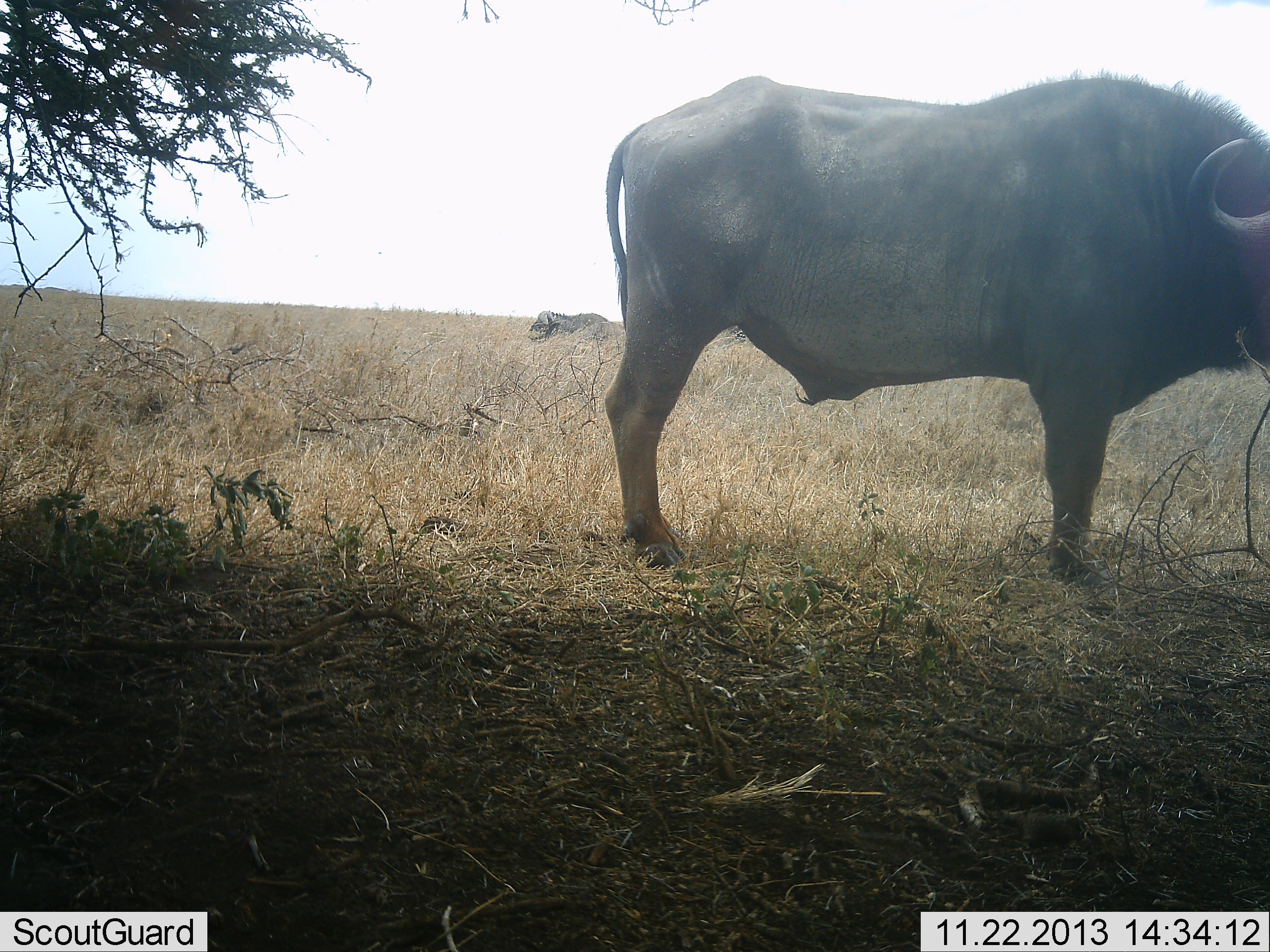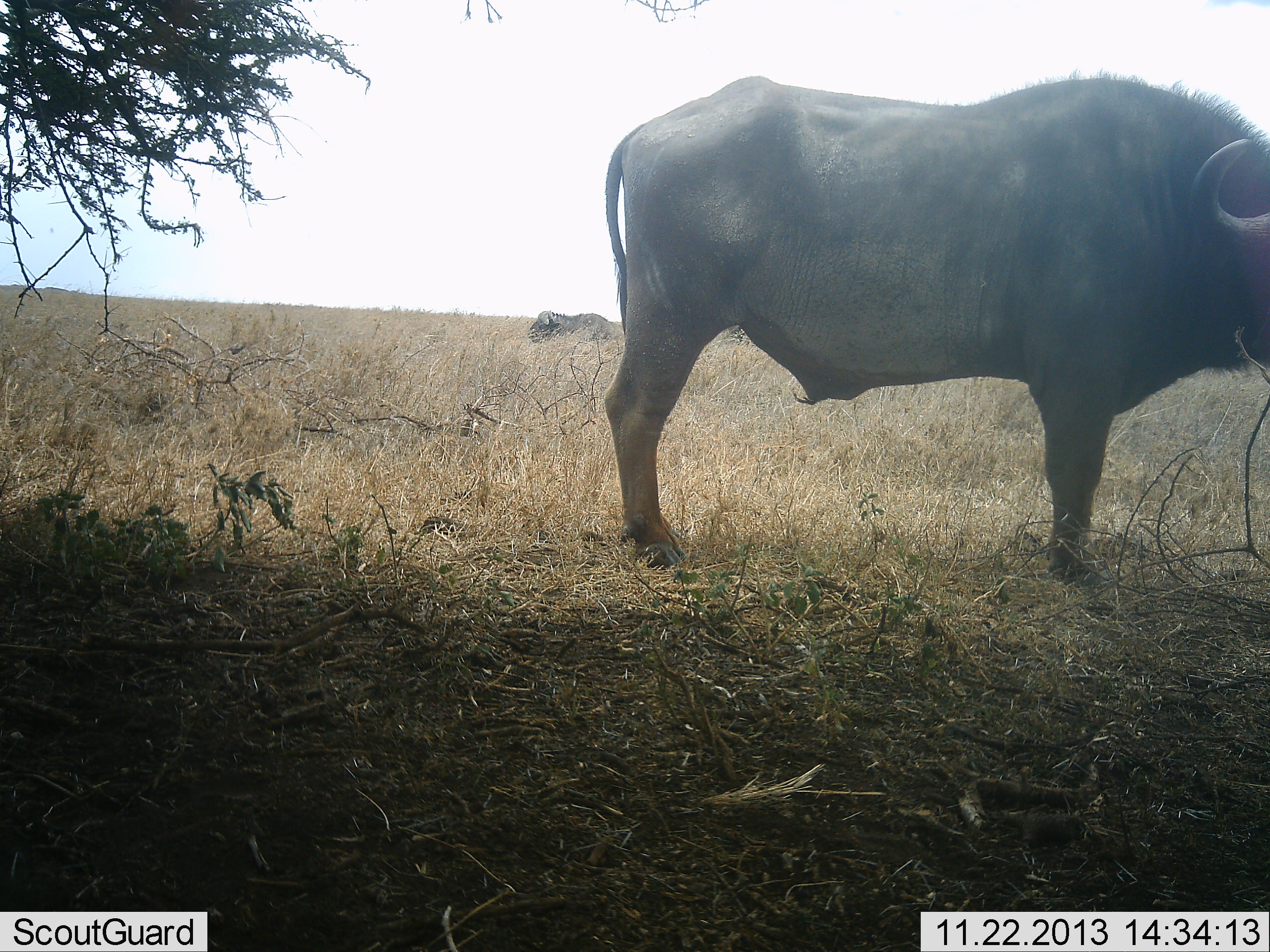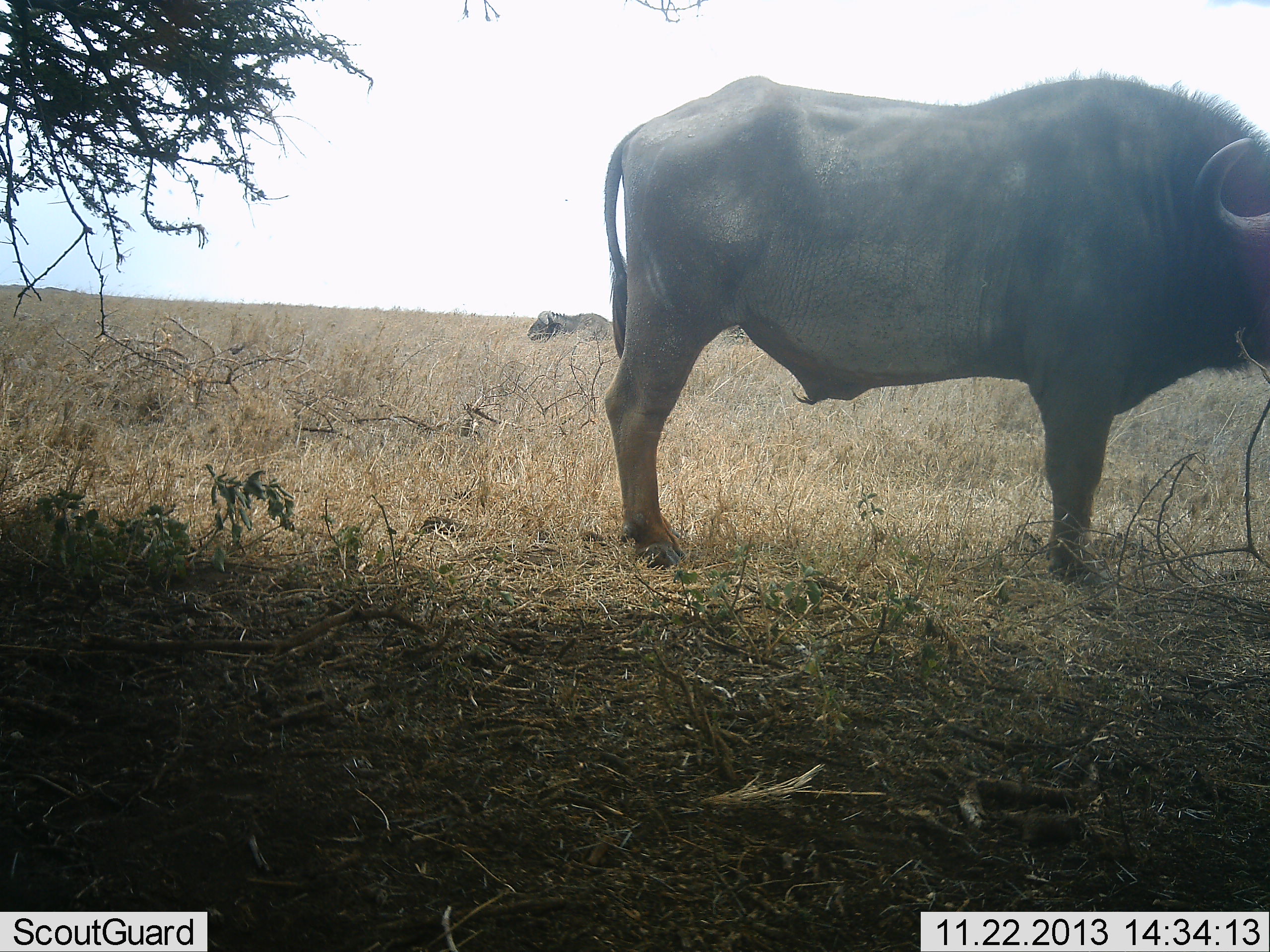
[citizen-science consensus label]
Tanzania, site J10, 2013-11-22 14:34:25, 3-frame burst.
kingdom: Animalia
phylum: Chordata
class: Mammalia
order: Artiodactyla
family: Bovidae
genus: Syncerus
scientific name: Syncerus caffer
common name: cape buffalo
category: buffalo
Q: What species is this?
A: Buffalo (cape buffalo) (Syncerus caffer).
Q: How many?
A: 2.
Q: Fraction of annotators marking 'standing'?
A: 100%.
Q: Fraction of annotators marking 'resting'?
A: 40%.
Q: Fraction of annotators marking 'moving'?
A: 0%.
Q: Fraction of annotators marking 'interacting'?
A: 0%.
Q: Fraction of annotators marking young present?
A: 0%.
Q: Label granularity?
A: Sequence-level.